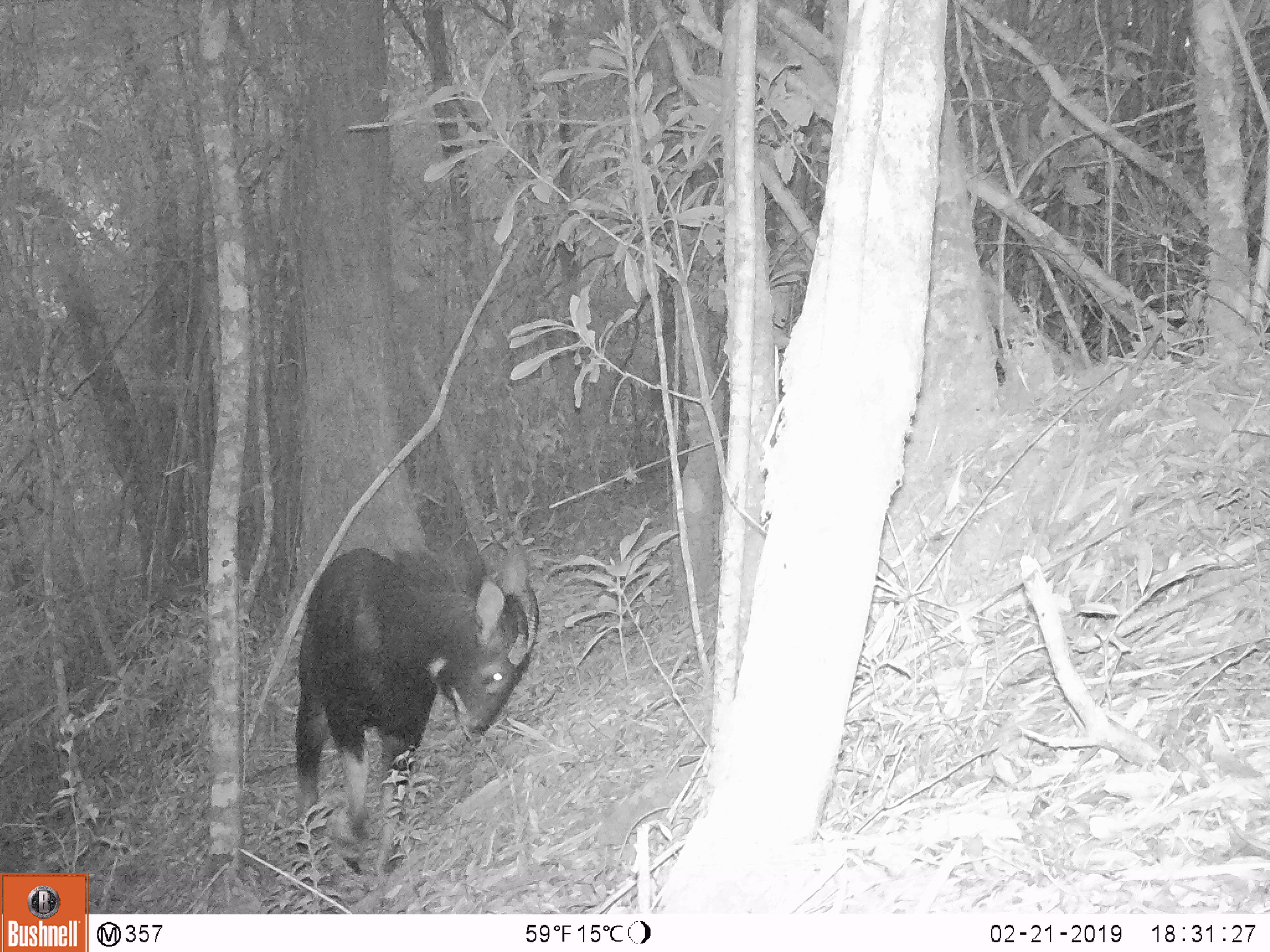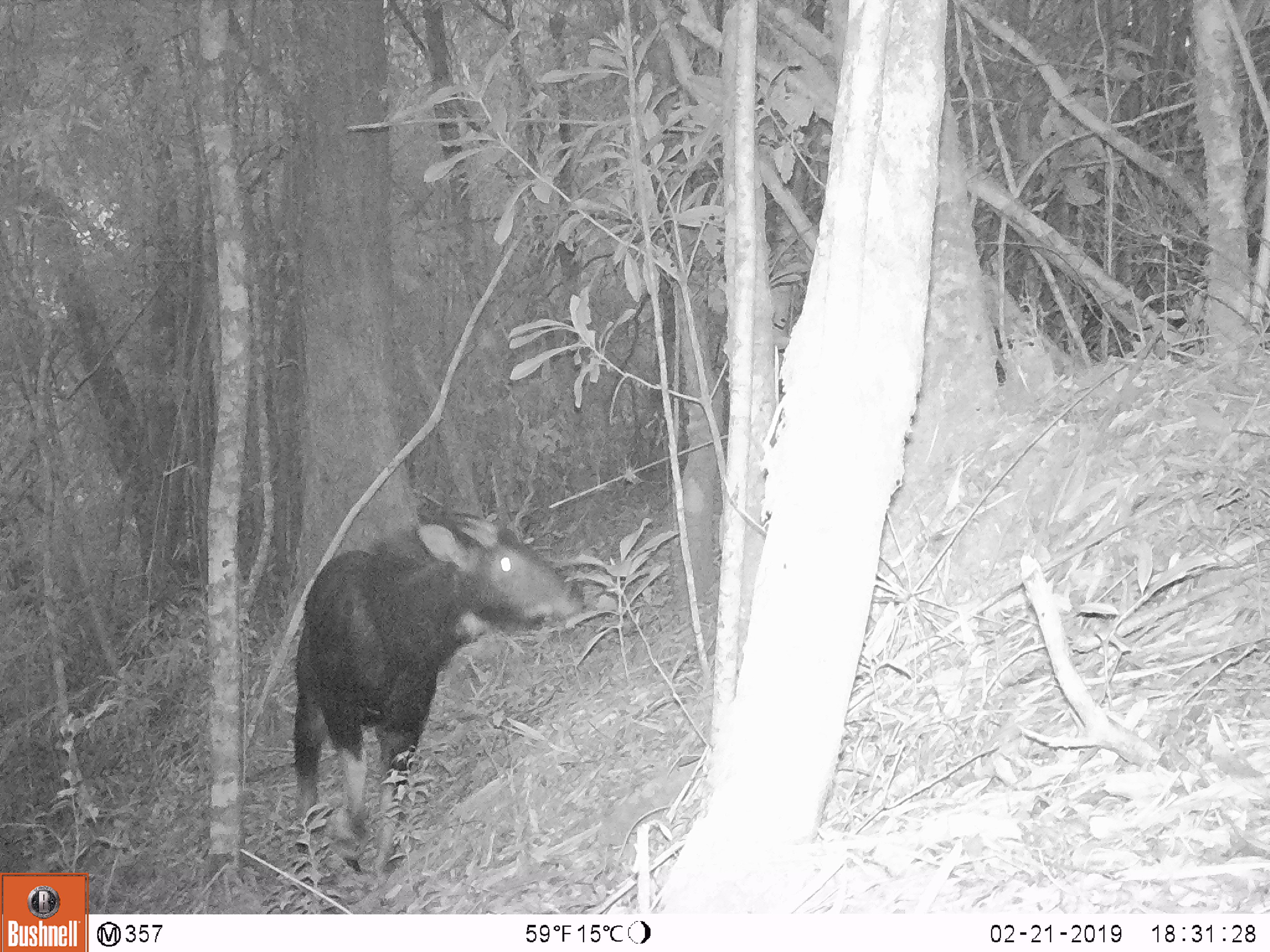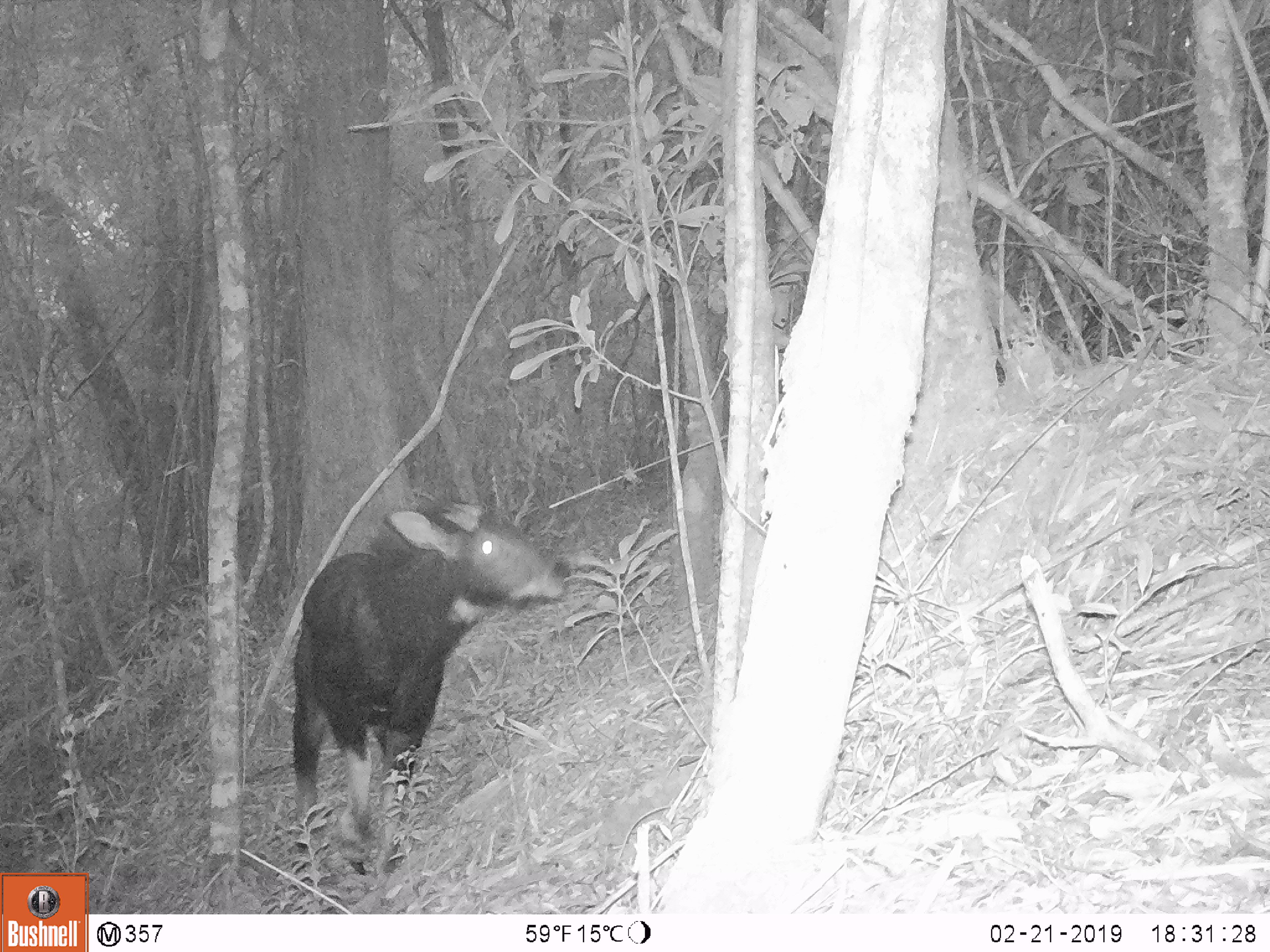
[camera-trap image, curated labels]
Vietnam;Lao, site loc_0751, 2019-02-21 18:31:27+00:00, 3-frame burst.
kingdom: Animalia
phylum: Chordata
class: Mammalia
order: Artiodactyla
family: Bovidae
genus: Capricornis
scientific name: Capricornis sumatraensis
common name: chinese serow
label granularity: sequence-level